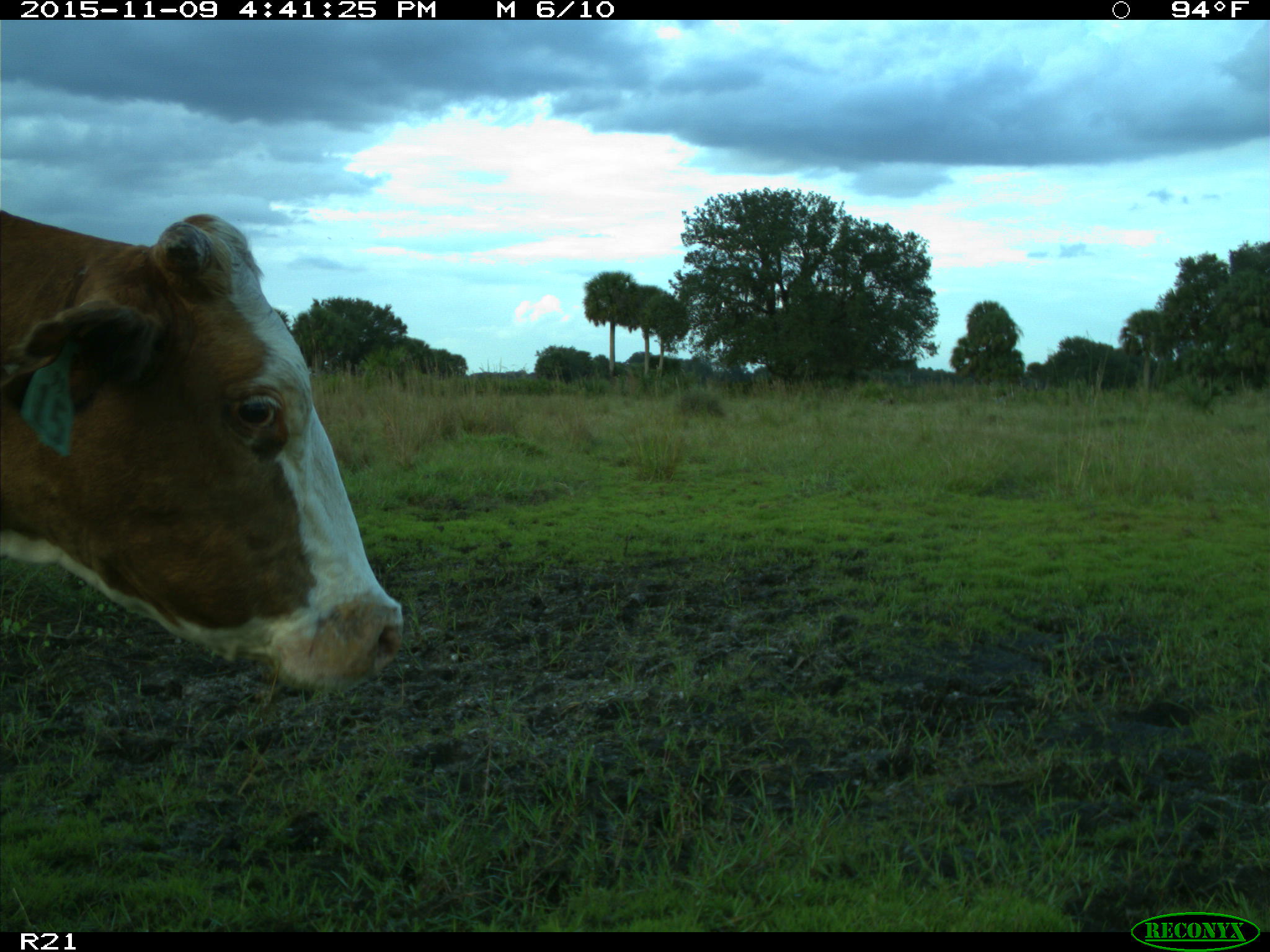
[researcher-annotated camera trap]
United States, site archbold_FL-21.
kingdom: Animalia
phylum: Chordata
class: Mammalia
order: Artiodactyla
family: Bovidae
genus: Bos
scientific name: Bos taurus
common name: domestic cow